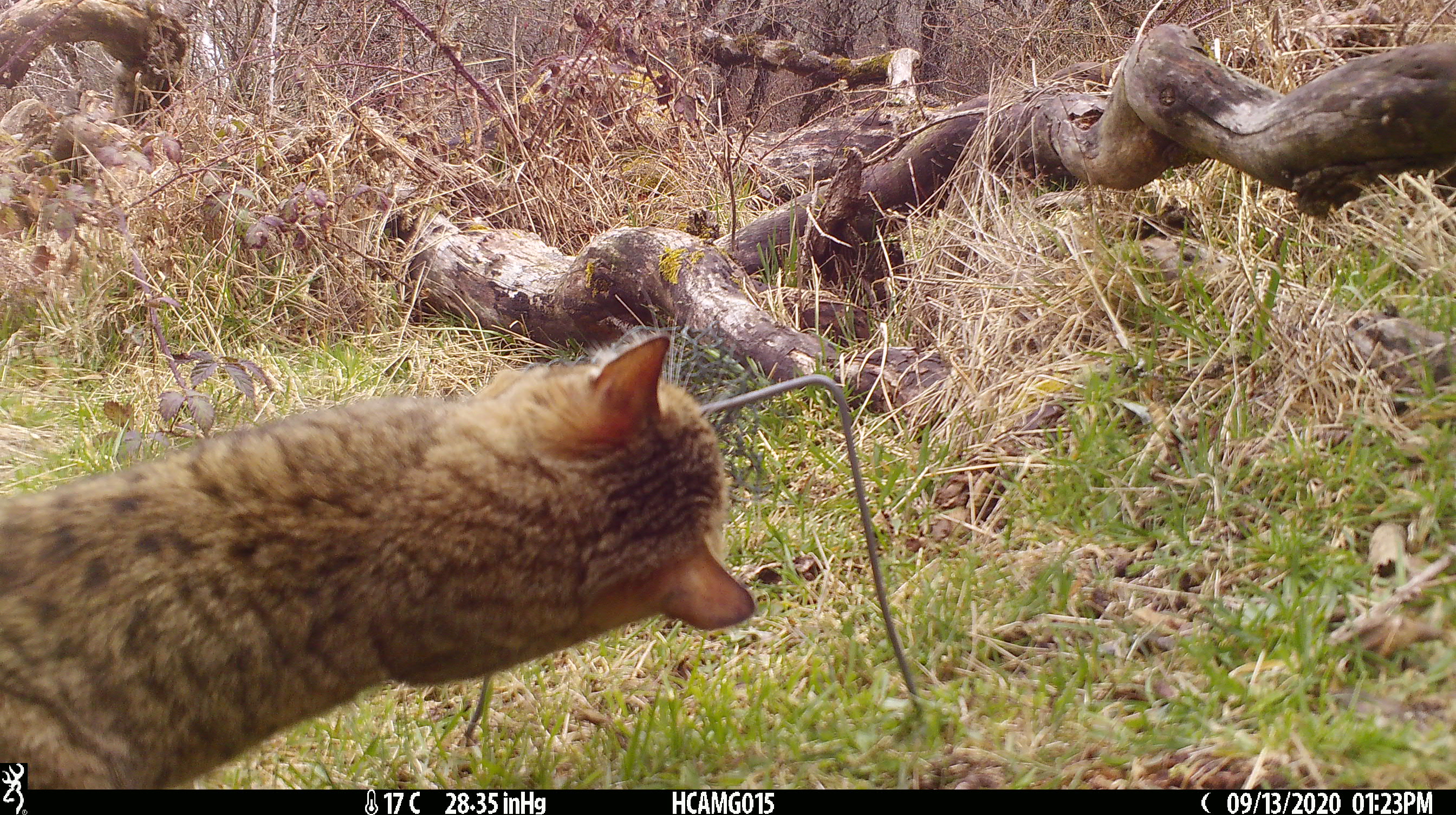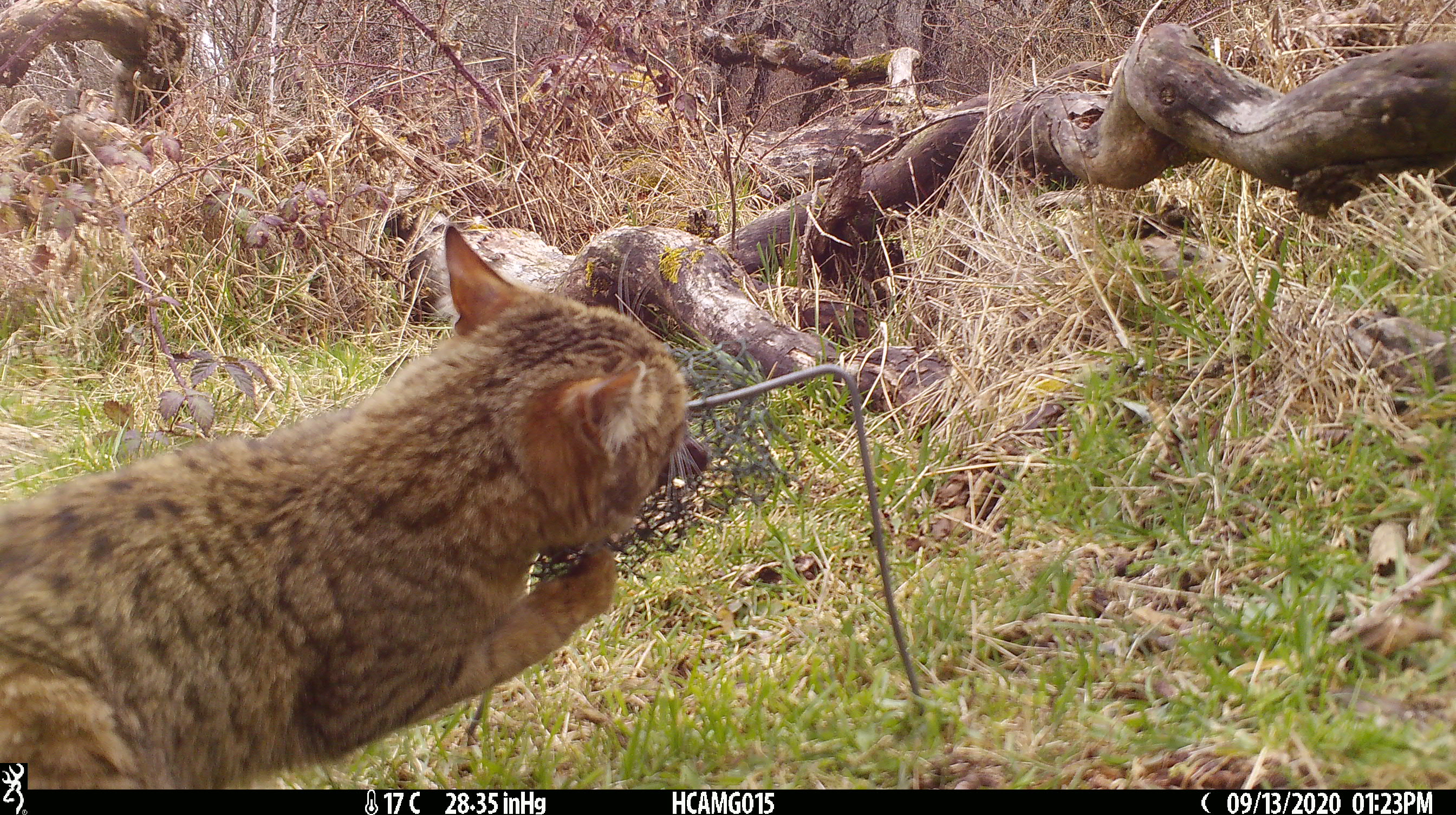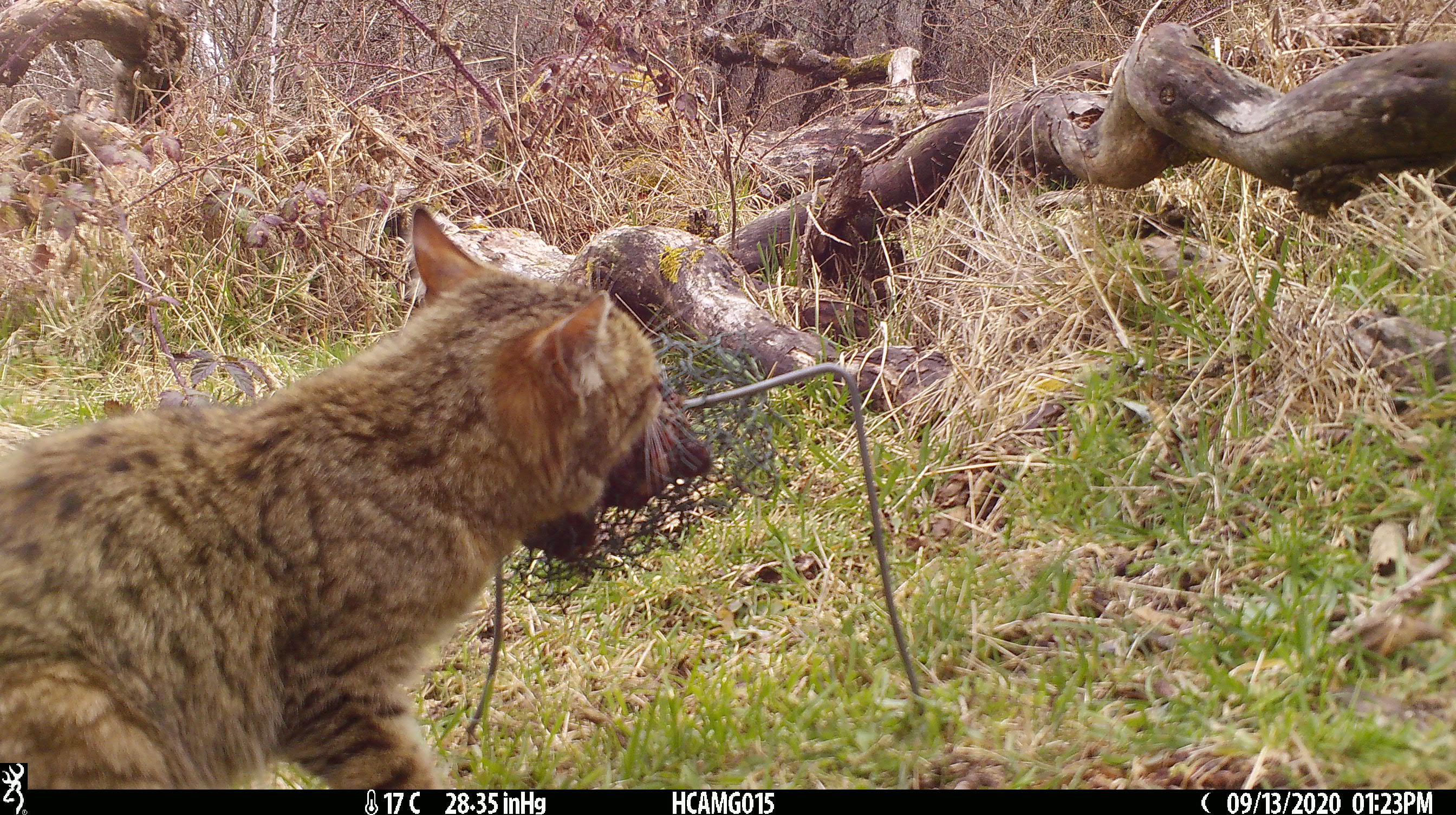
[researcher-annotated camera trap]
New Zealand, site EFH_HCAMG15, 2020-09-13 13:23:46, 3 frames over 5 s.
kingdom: Animalia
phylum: Chordata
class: Mammalia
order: Carnivora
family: Felidae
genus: Felis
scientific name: Felis catus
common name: domestic cat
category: cat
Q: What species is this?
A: Cat (domestic cat) (Felis catus).